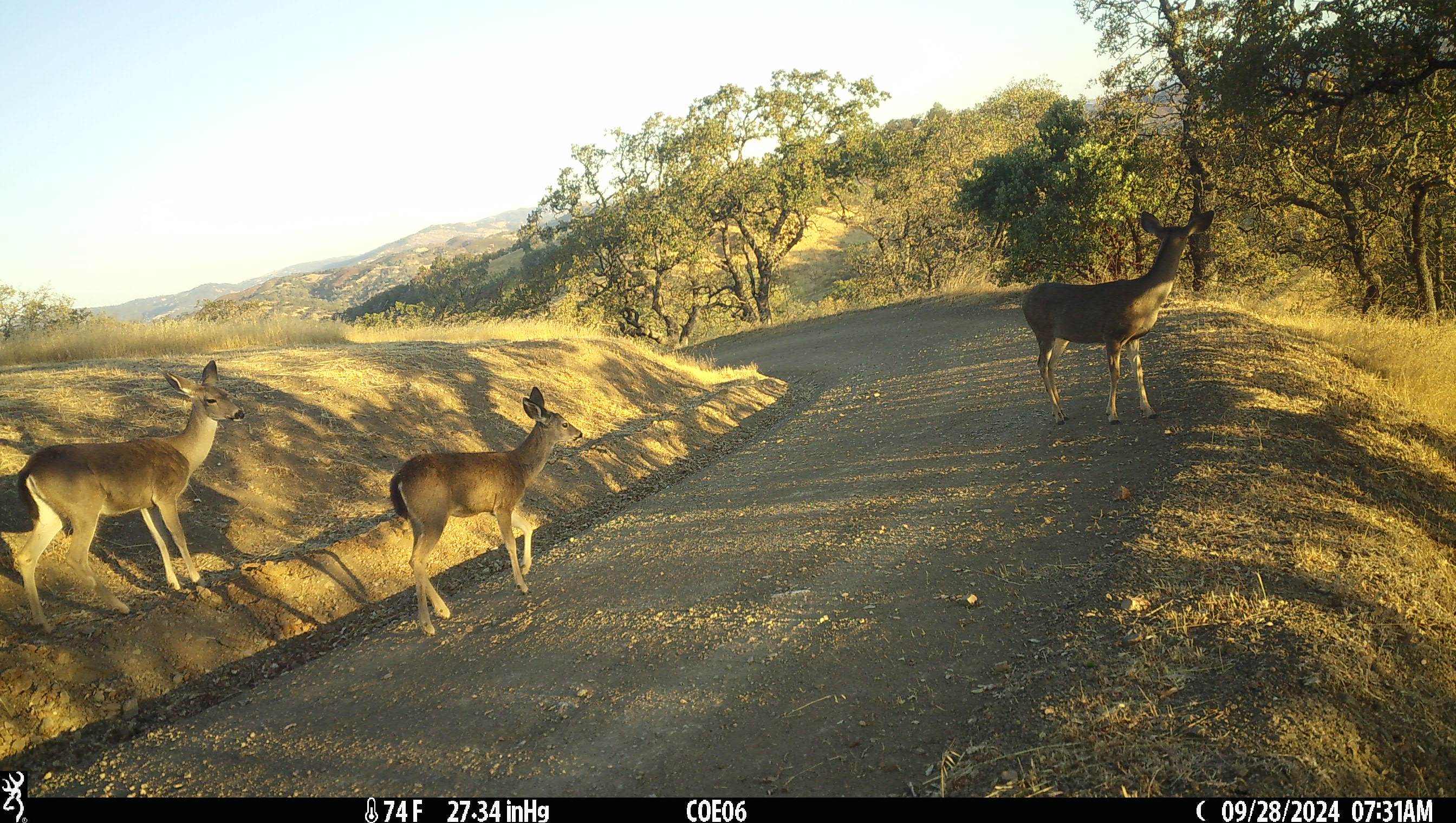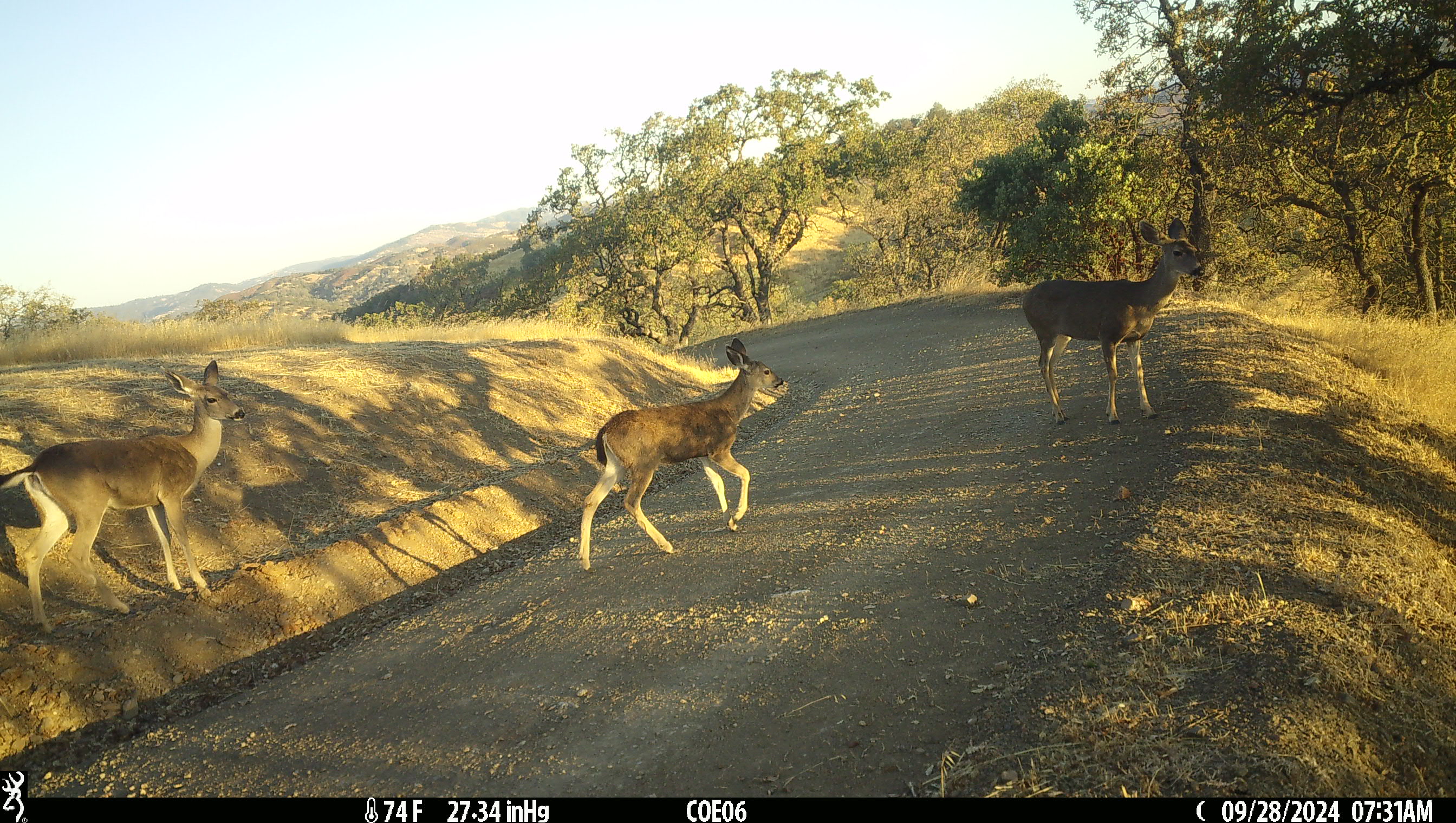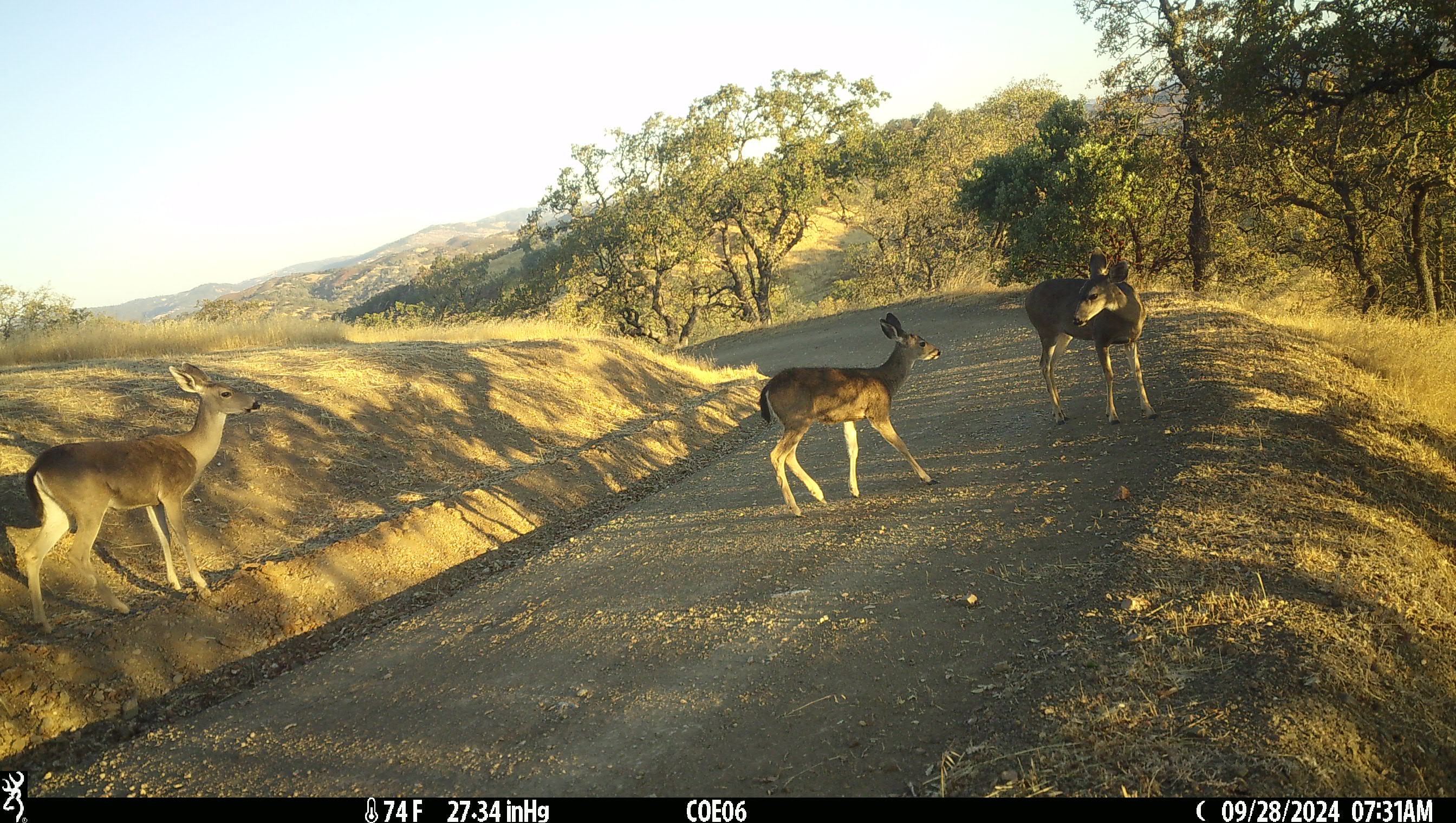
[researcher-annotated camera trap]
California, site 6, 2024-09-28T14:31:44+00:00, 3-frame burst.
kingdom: Animalia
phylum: Chordata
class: Mammalia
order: Artiodactyla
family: Cervidae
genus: Odocoileus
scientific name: Odocoileus hemionus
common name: mule deer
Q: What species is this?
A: Mule deer (Odocoileus hemionus).